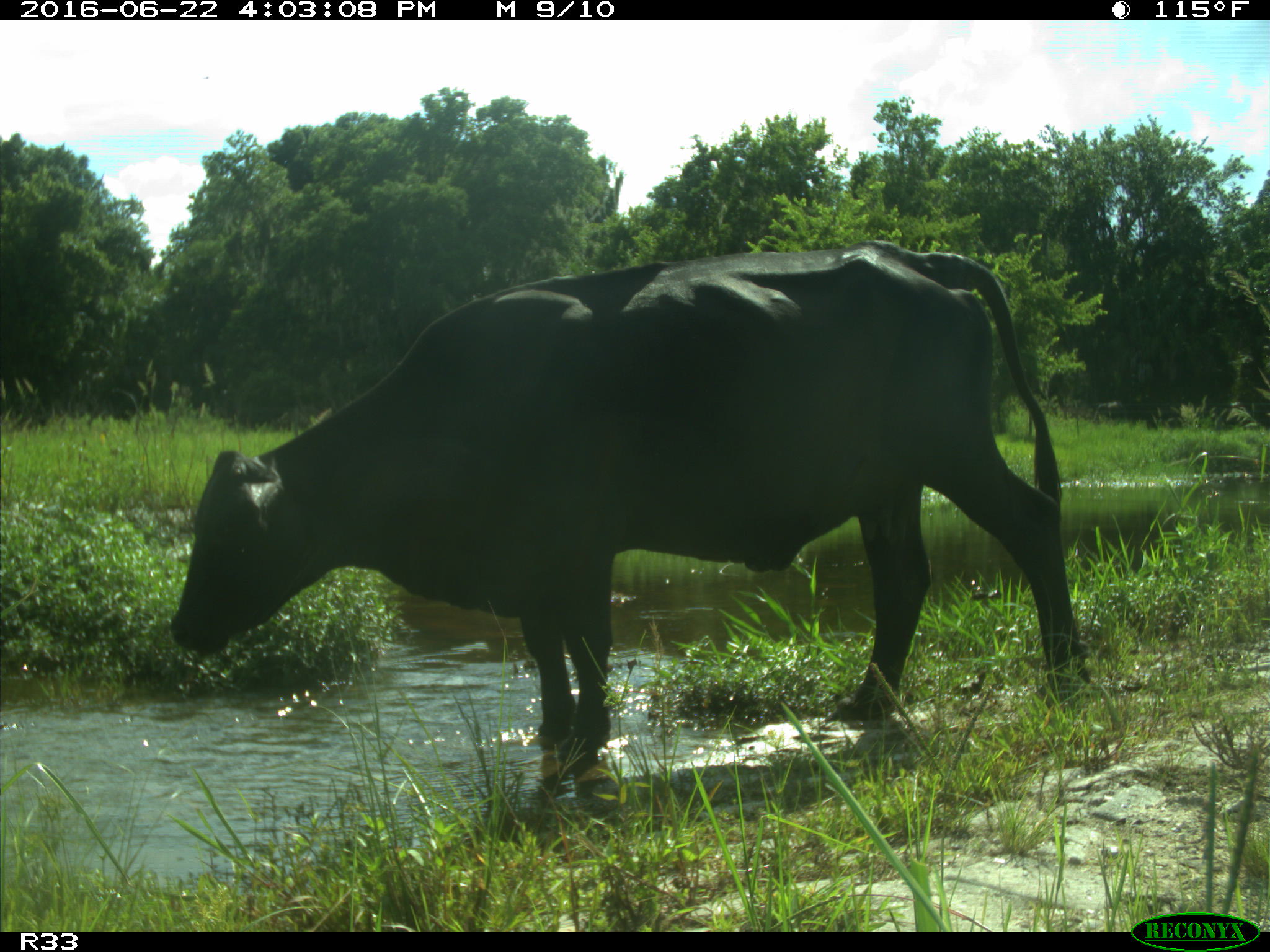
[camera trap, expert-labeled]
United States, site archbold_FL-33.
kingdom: Animalia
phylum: Chordata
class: Mammalia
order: Artiodactyla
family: Bovidae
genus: Bos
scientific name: Bos taurus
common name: domestic cow